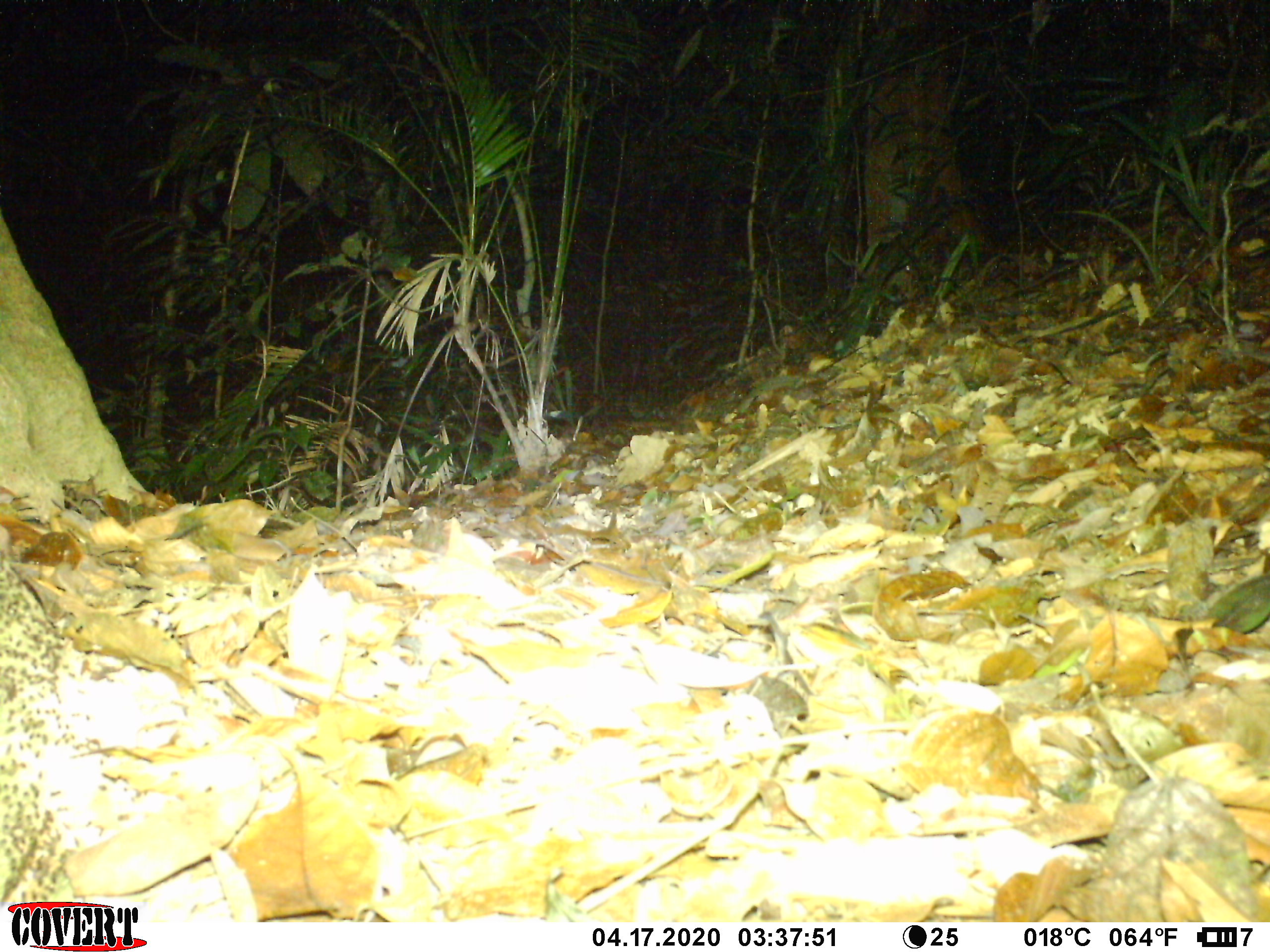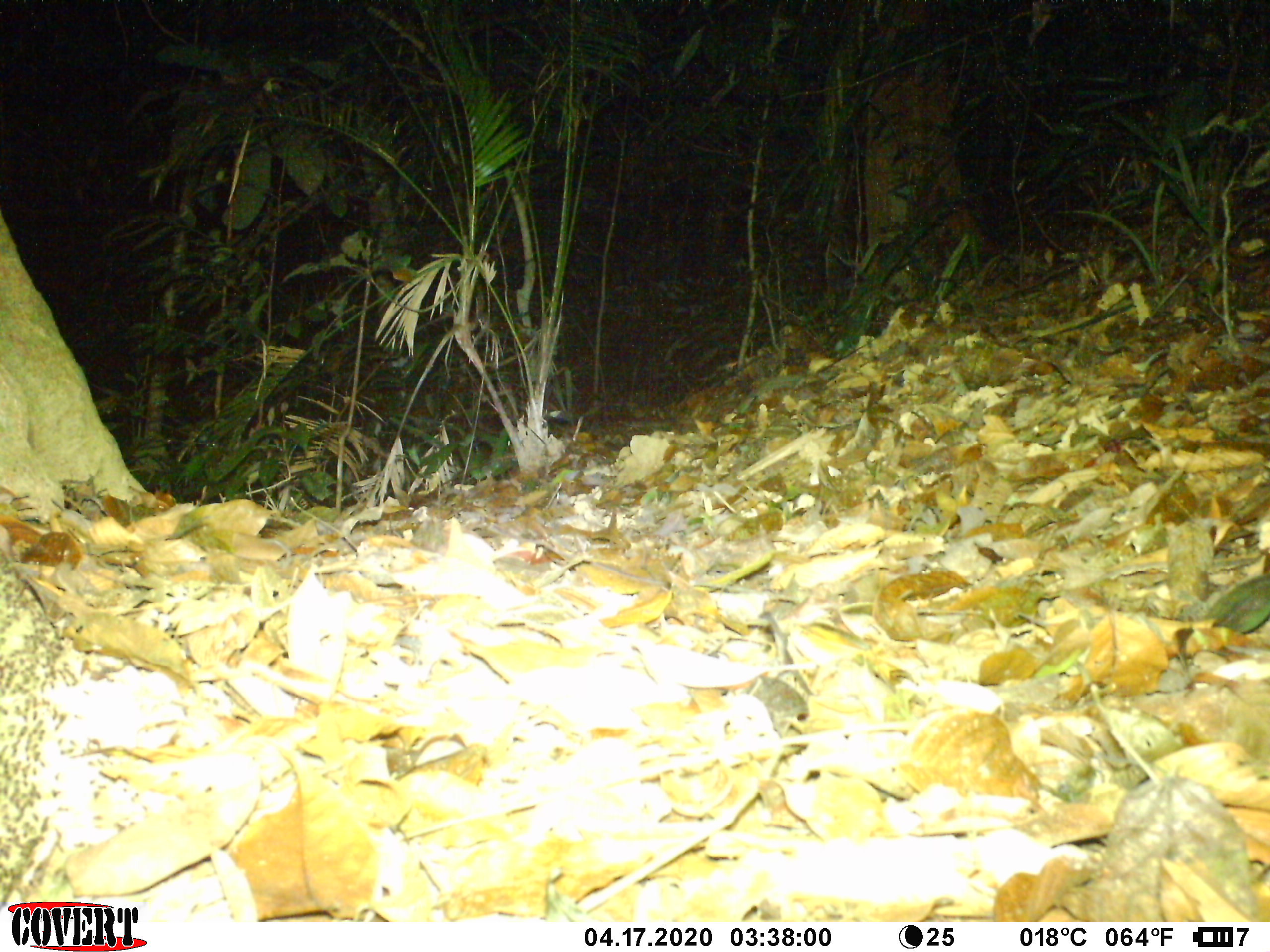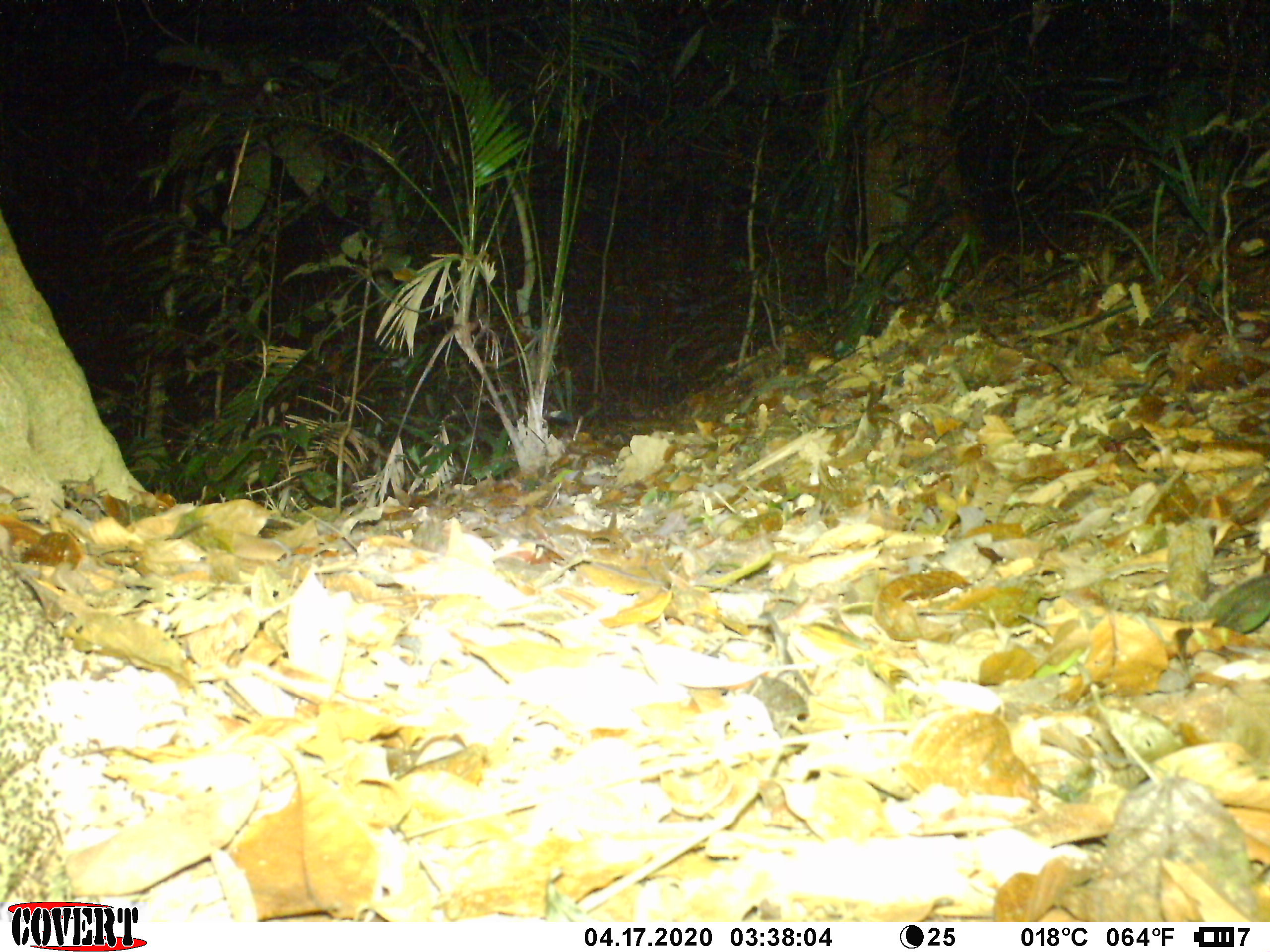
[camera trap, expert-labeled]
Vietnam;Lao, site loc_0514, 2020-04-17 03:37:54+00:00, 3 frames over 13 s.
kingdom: Animalia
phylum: Arthropoda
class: Insecta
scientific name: Insecta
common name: insect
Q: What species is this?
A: Insect (Insecta).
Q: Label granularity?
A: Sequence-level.